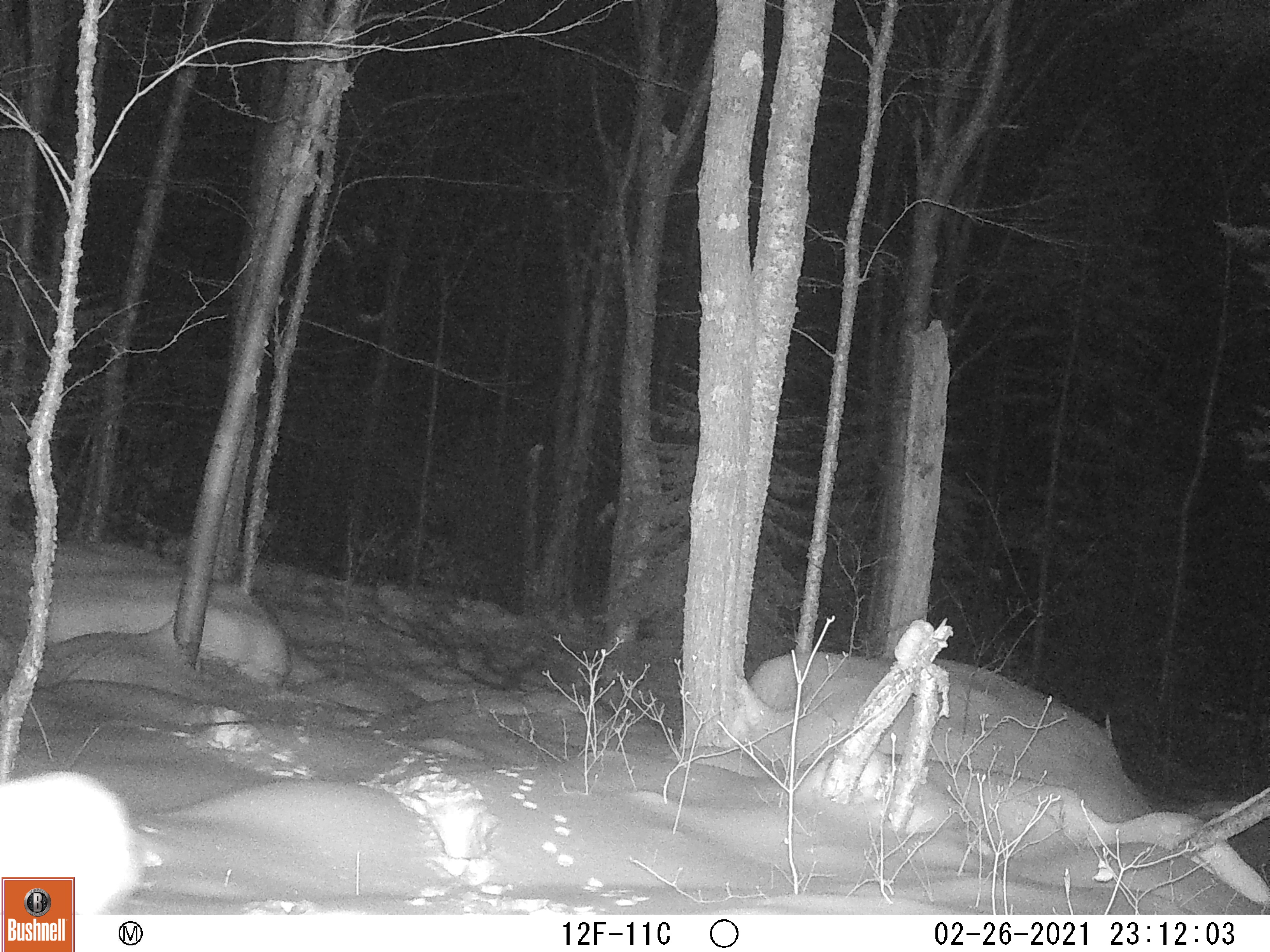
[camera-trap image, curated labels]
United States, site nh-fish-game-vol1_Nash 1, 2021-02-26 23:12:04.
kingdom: Animalia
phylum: Chordata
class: Mammalia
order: Carnivora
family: Canidae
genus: Canis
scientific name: Canis latrans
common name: coyote